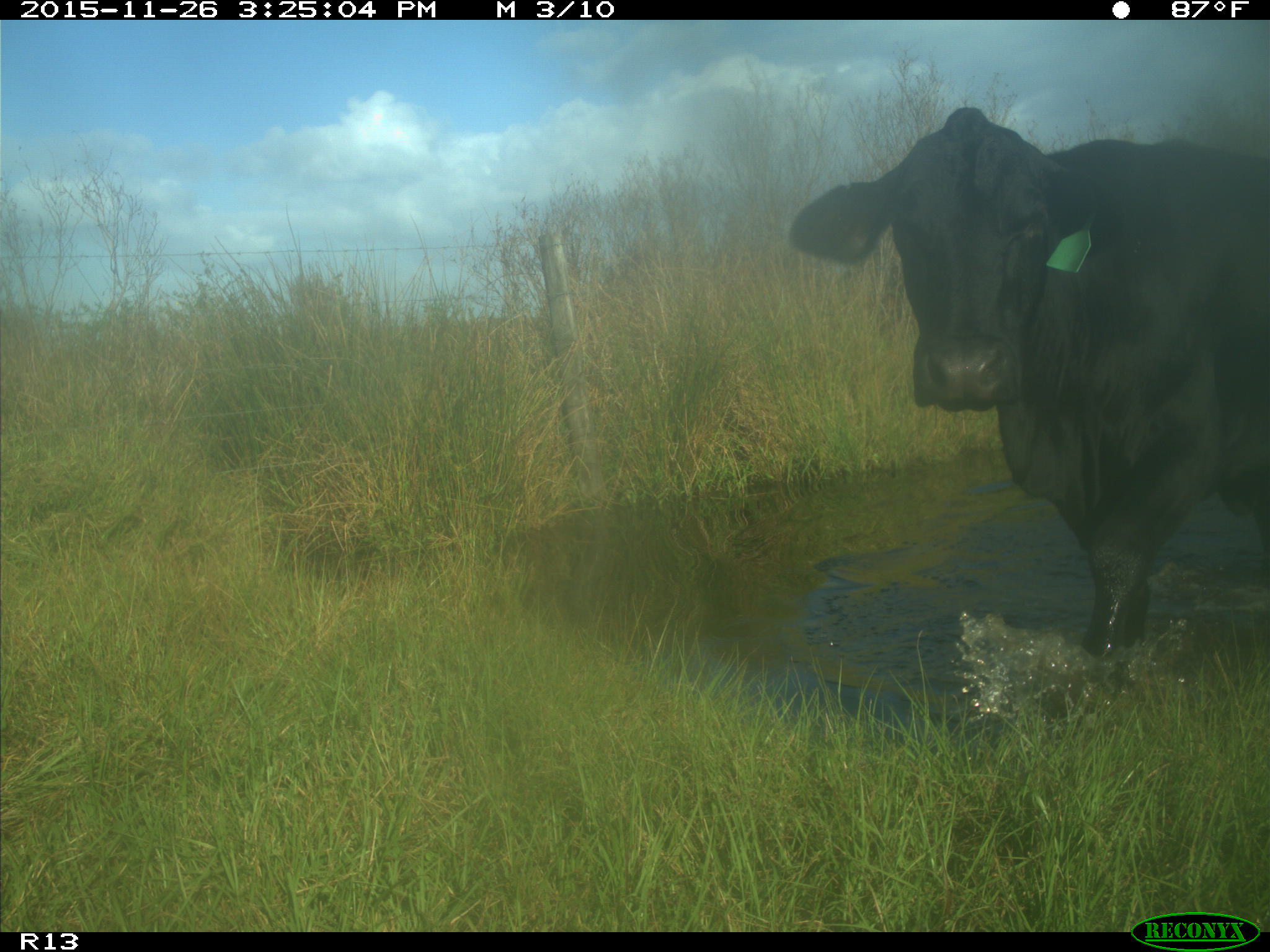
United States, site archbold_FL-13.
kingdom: Animalia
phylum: Chordata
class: Mammalia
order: Artiodactyla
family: Bovidae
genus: Bos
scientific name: Bos taurus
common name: domestic cow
Bos taurus (domestic cow).